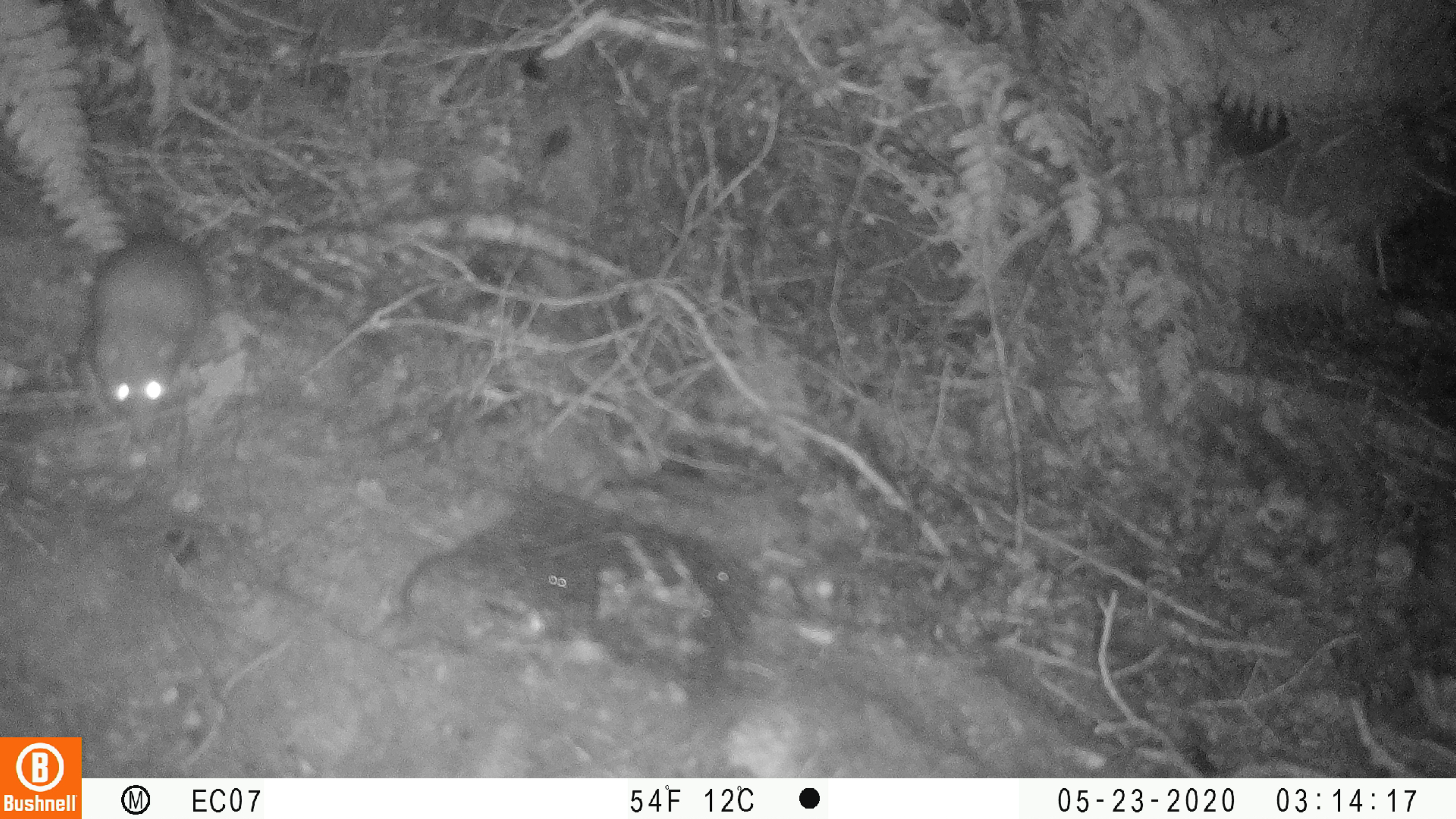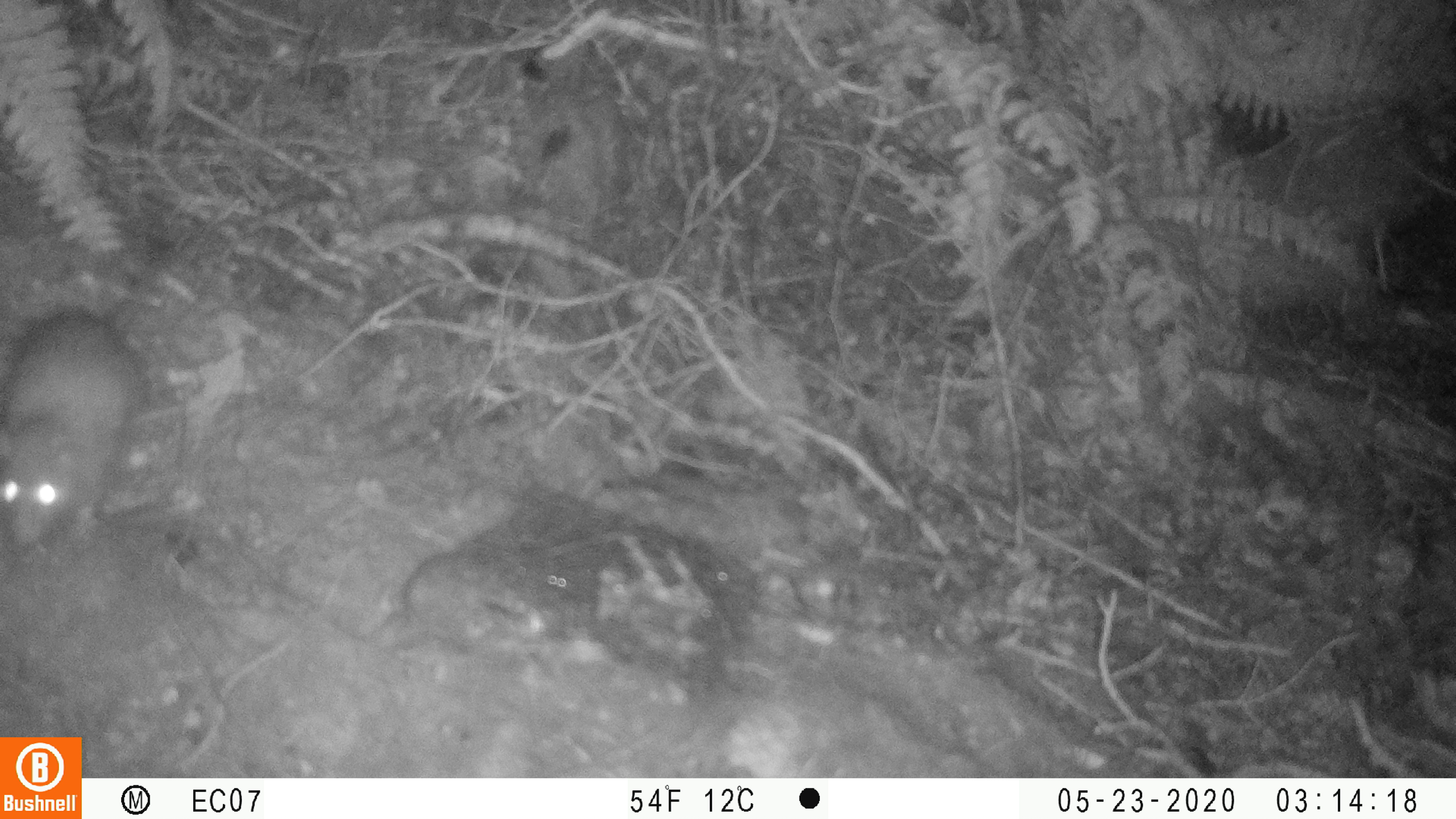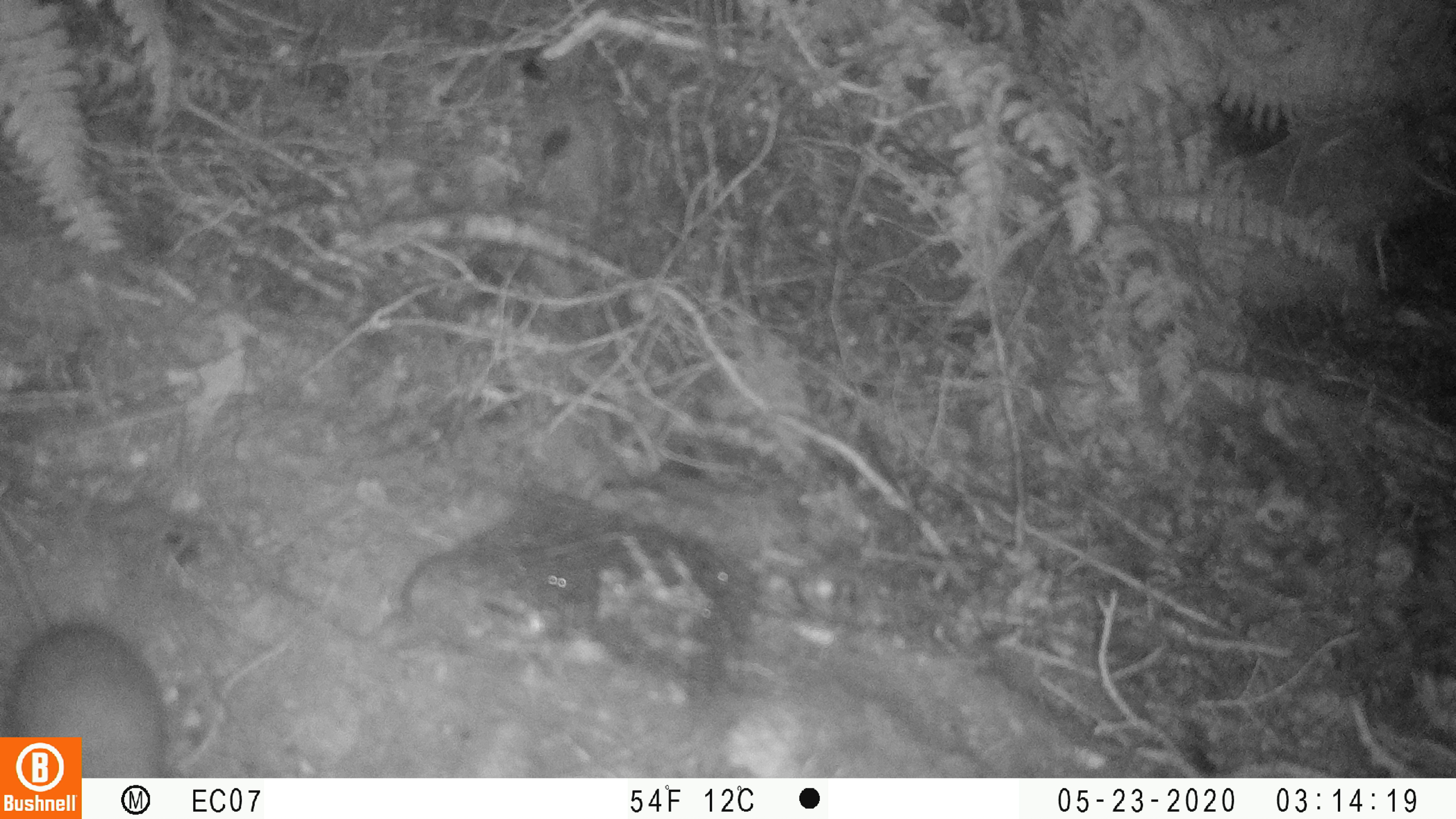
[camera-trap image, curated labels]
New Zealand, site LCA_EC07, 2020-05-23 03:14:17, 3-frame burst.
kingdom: Animalia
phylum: Chordata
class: Mammalia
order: Rodentia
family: Muridae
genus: Rattus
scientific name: Rattus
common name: rat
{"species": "rat (Rattus)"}